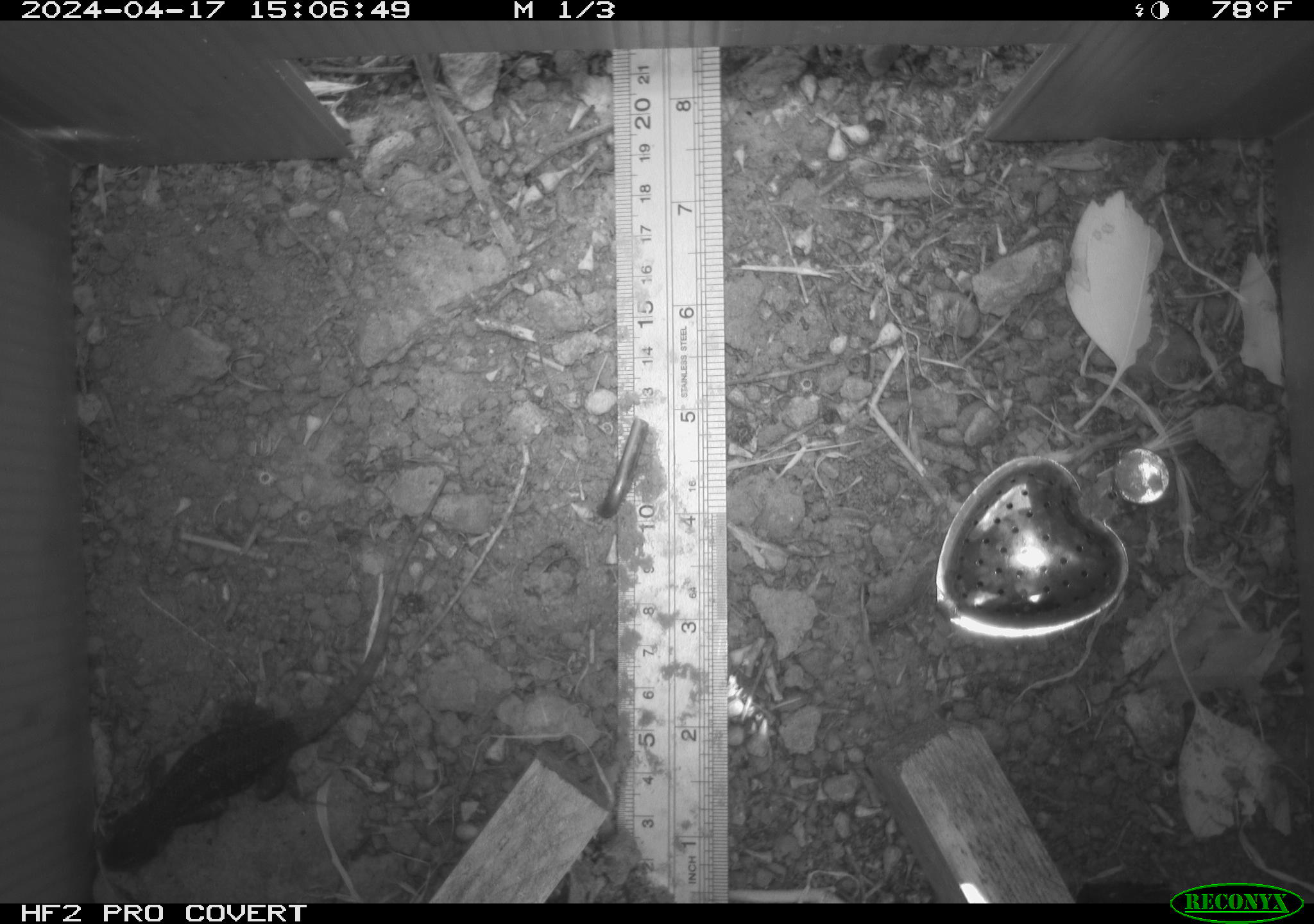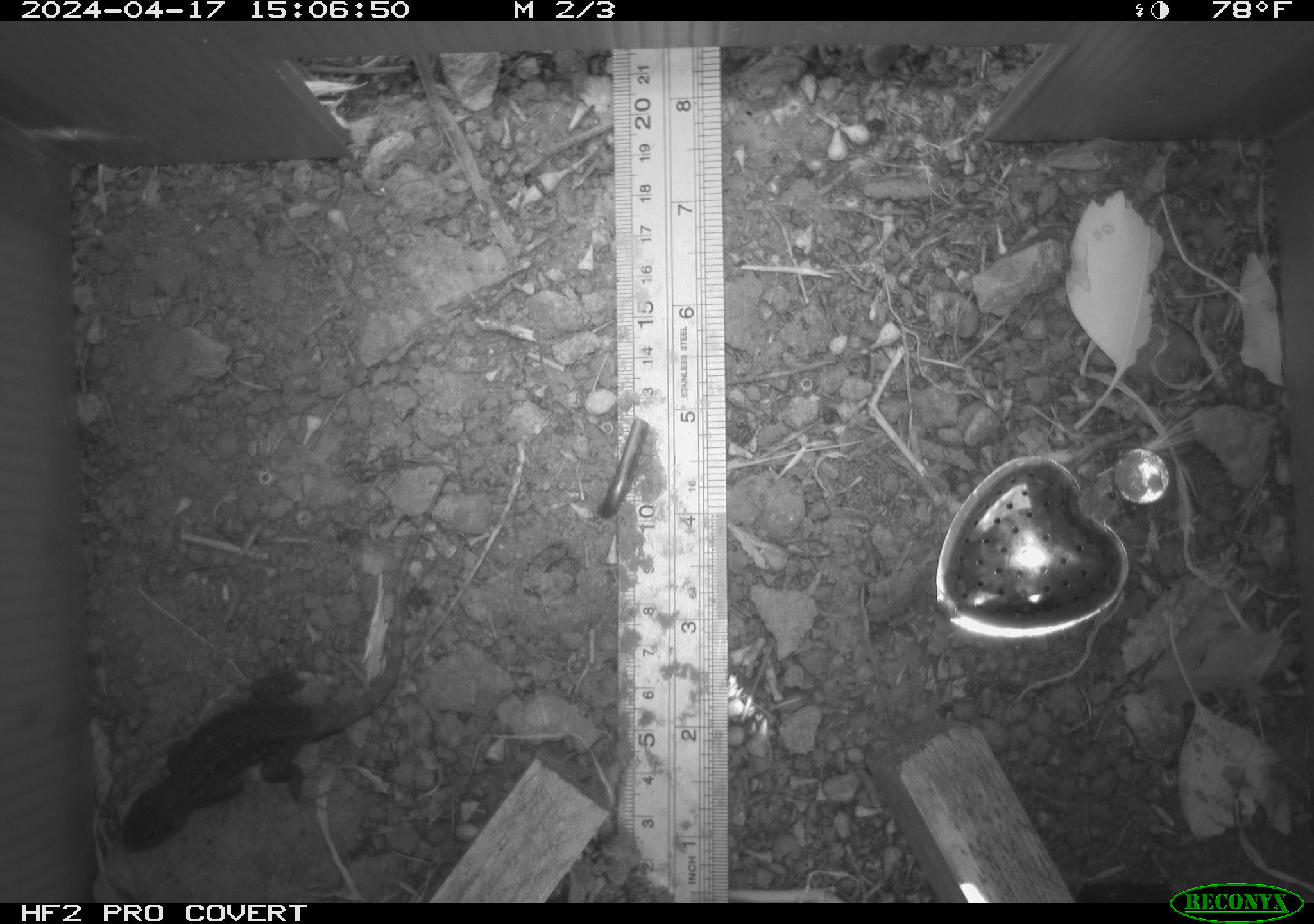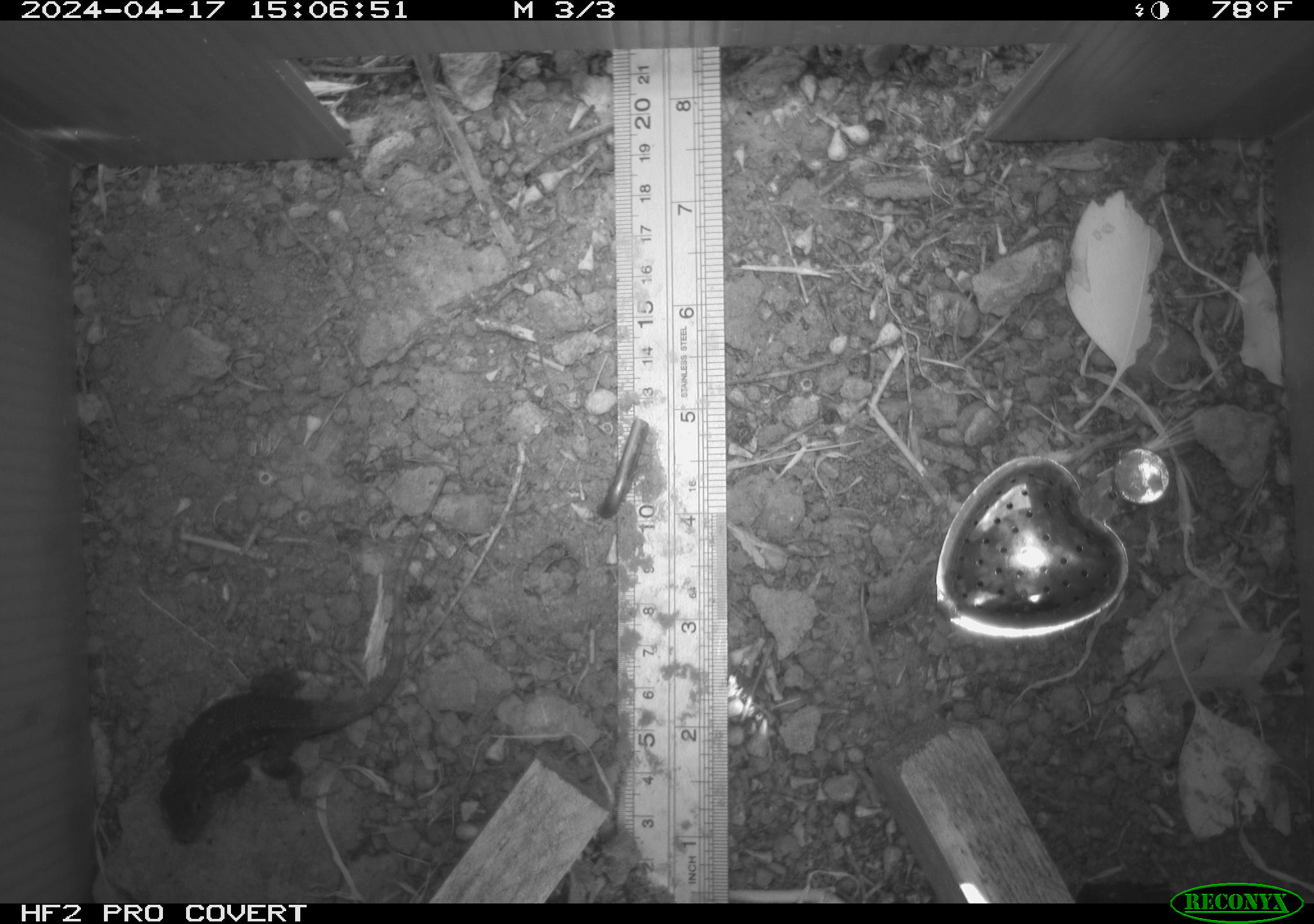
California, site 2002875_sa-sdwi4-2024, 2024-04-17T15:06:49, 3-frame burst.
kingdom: Animalia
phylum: Chordata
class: Reptilia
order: Squamata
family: Phrynosomatidae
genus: Sceloporus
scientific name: Sceloporus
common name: spiny lizards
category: sceloporus species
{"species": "sceloporus species (spiny lizards) (Sceloporus)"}